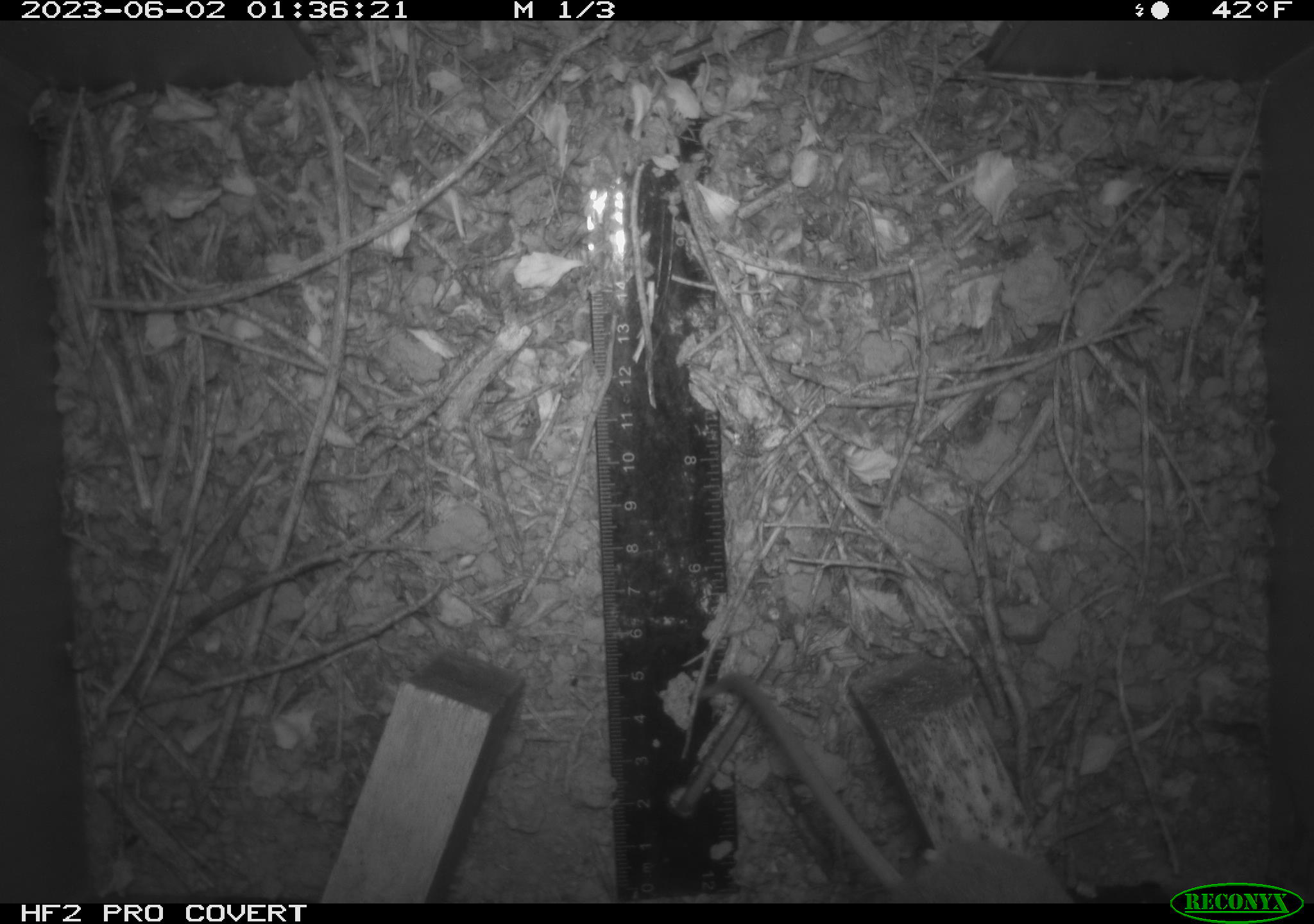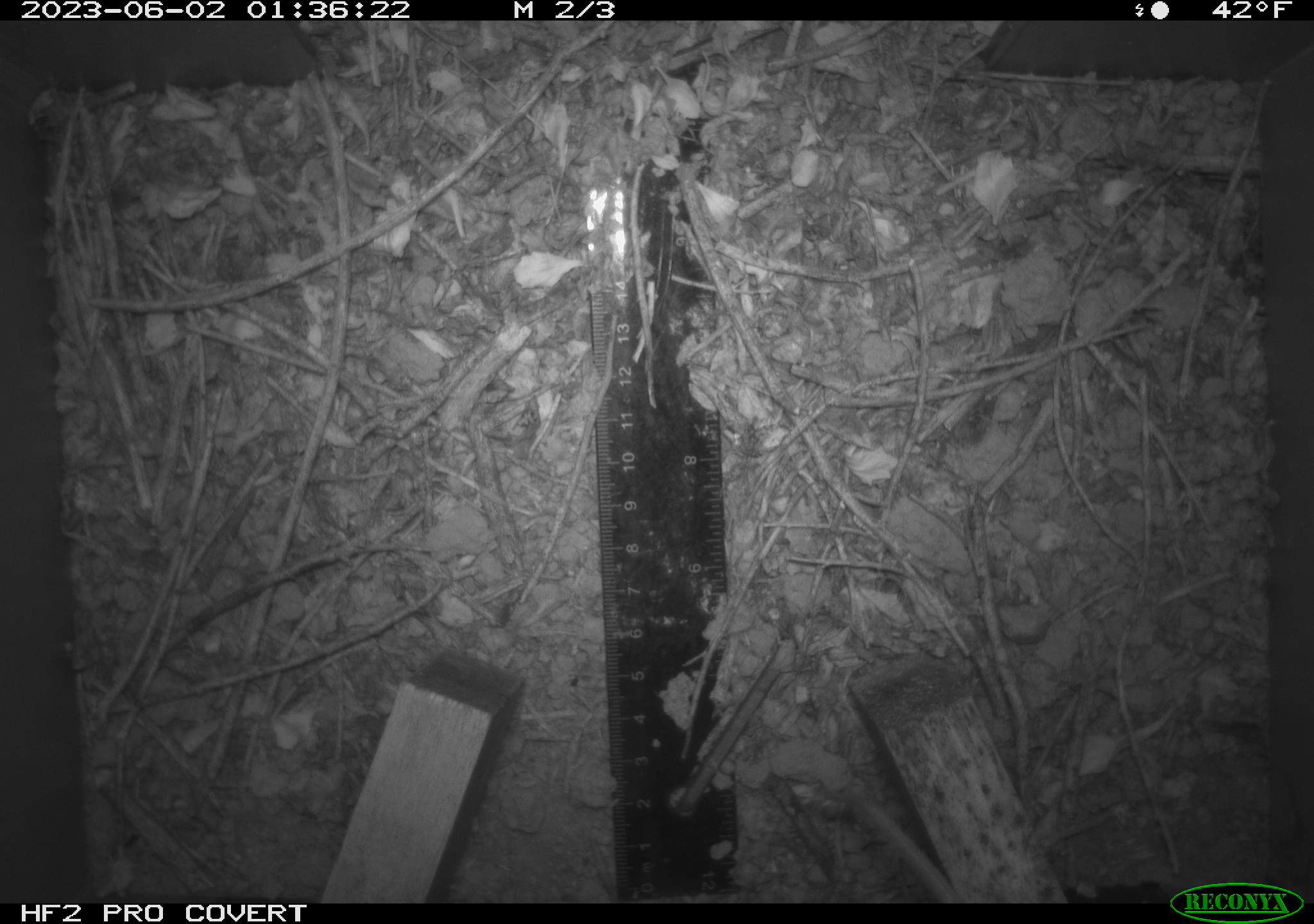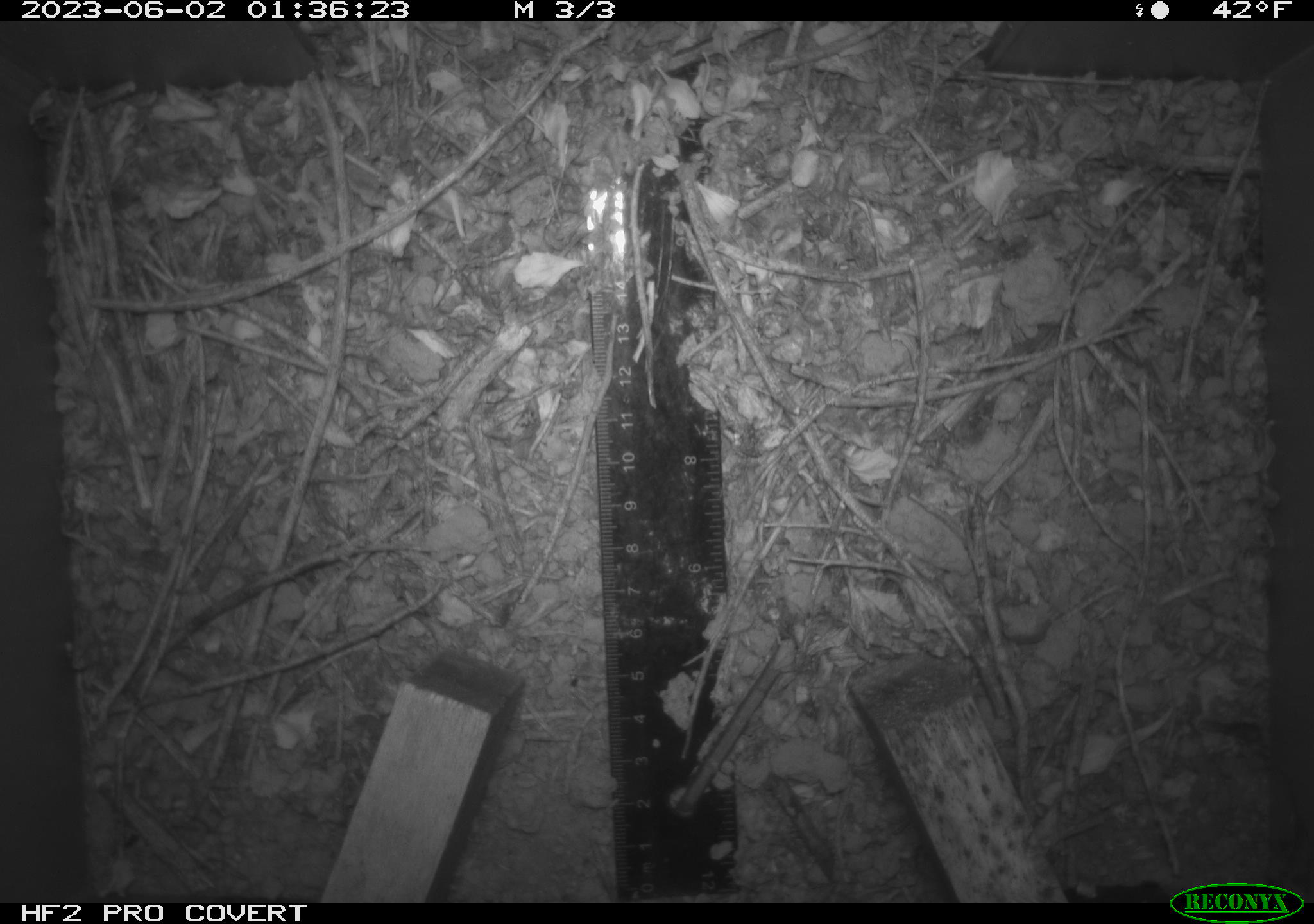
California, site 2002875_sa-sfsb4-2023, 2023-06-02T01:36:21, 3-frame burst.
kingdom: Animalia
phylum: Chordata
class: Mammalia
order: Rodentia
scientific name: Rodentia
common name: mouse species